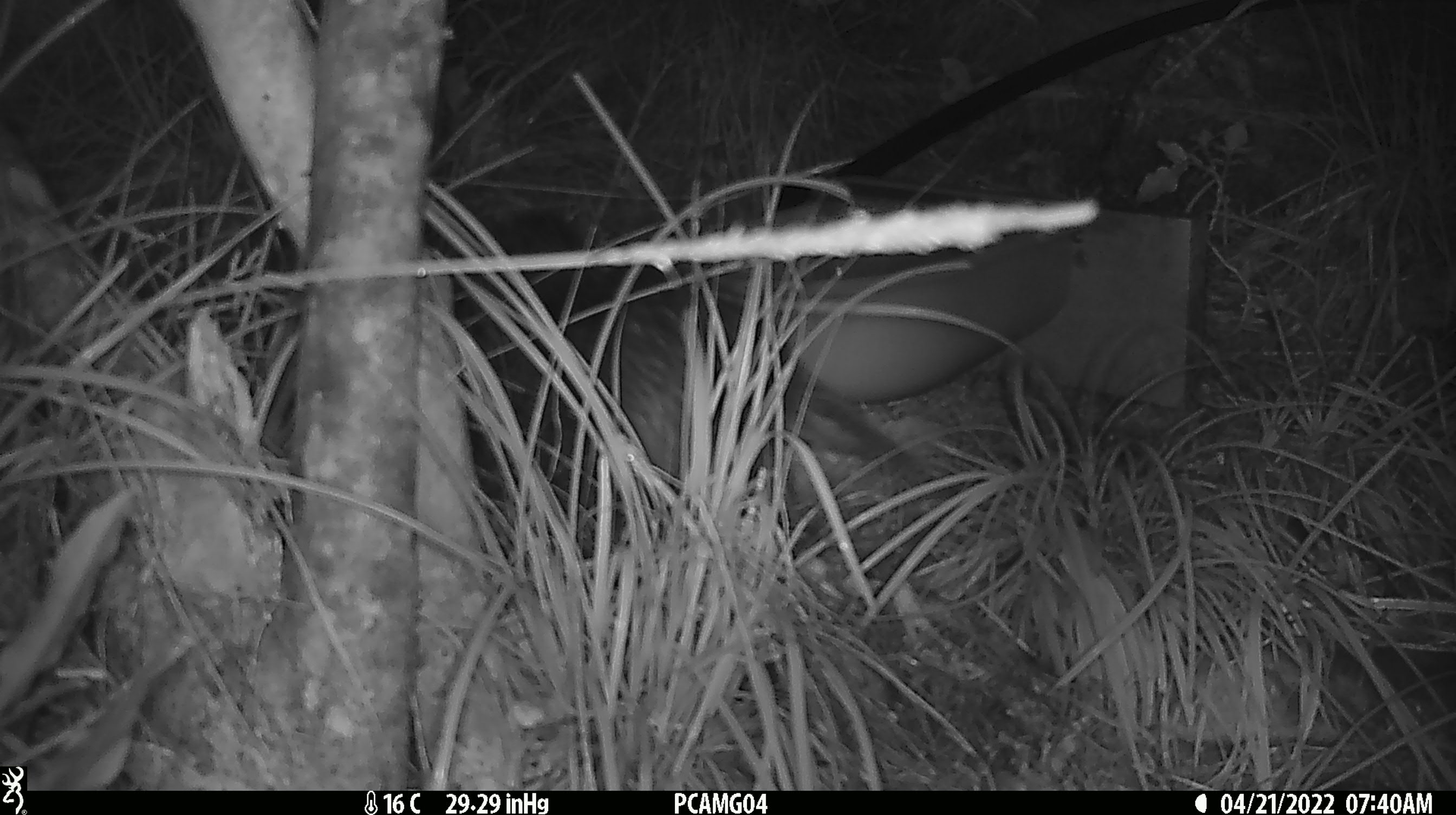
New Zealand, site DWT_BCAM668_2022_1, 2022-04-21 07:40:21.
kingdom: Animalia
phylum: Chordata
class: Aves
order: Gruiformes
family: Rallidae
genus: Gallirallus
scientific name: Gallirallus australis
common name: weka